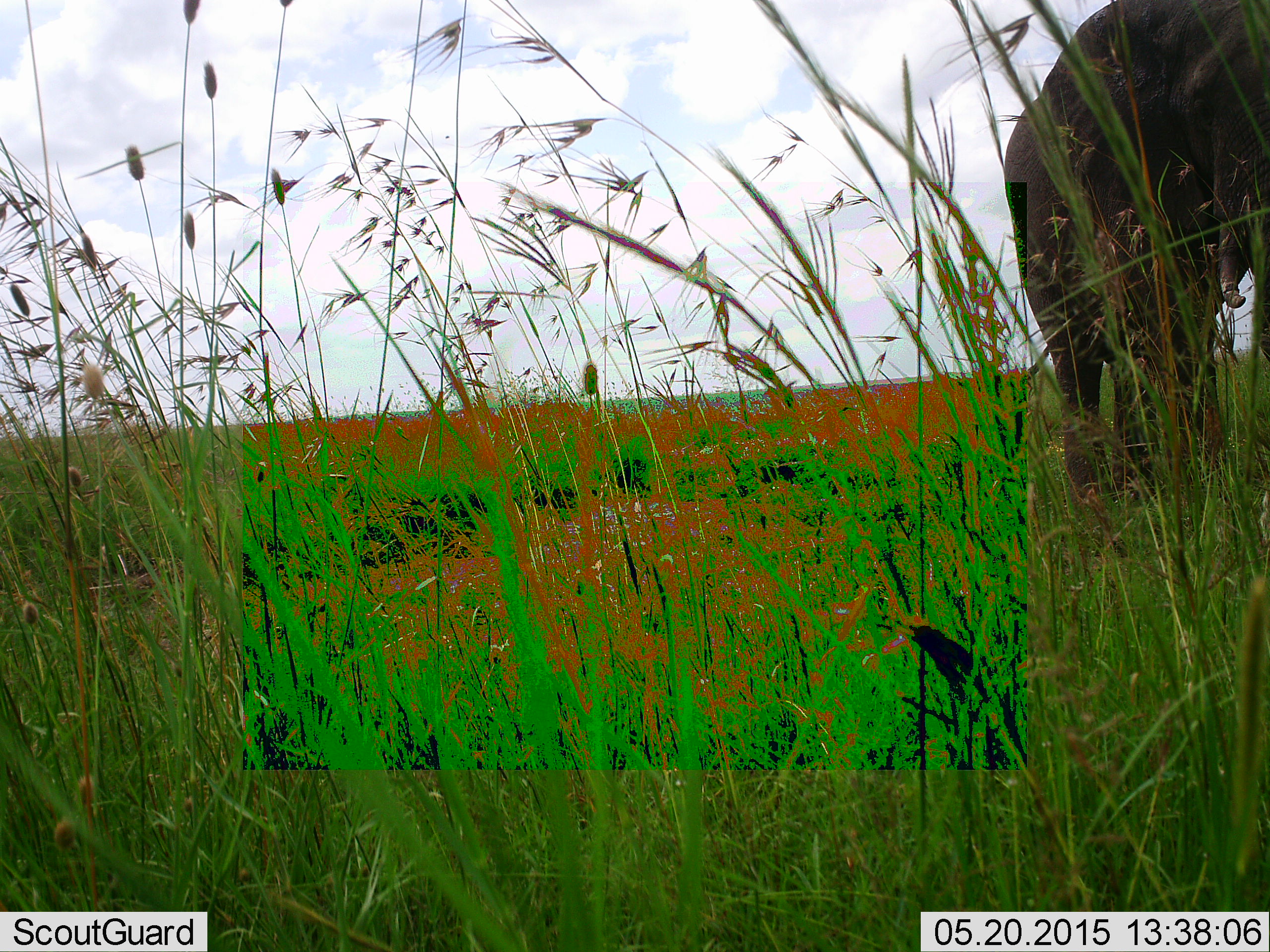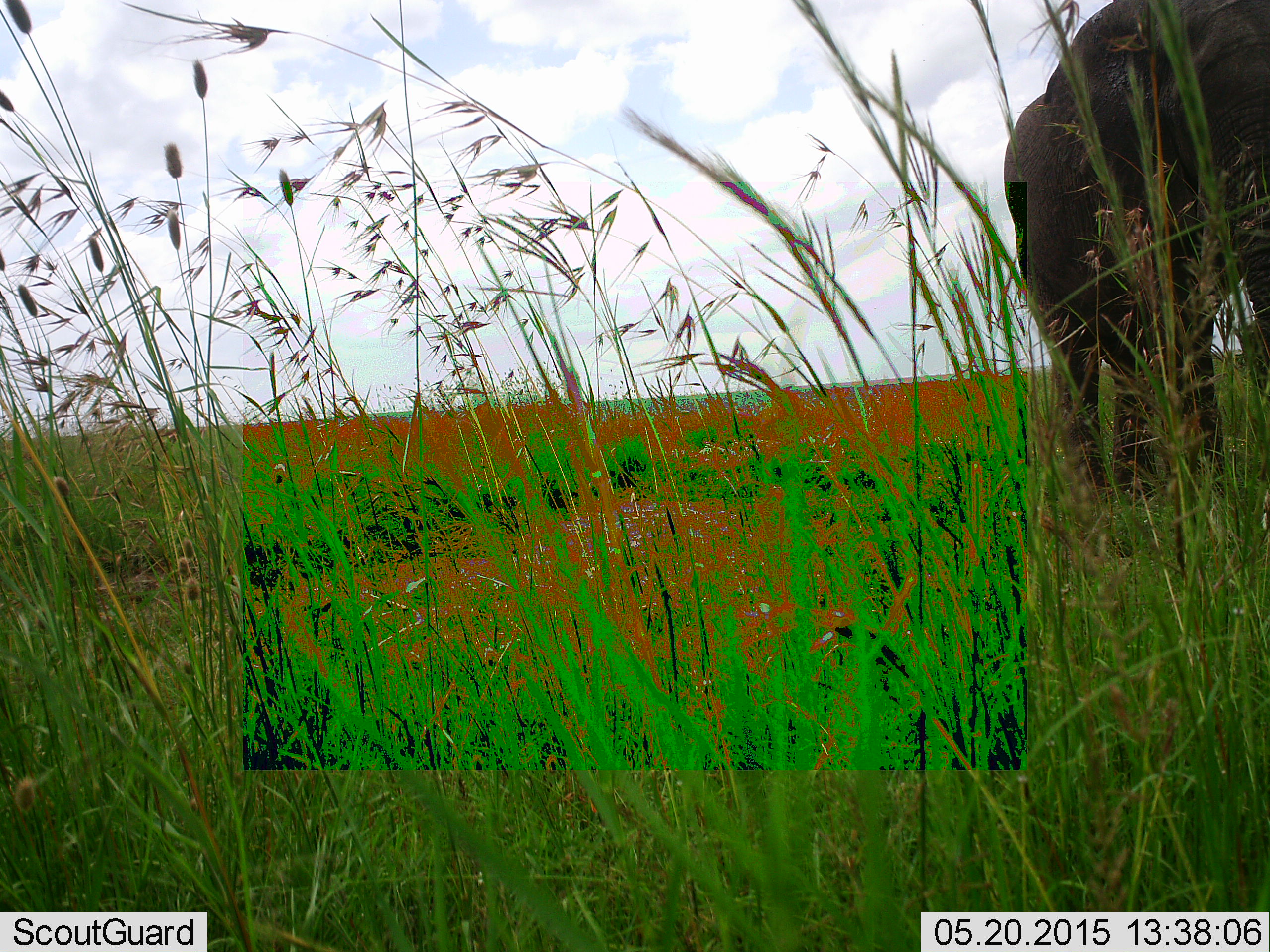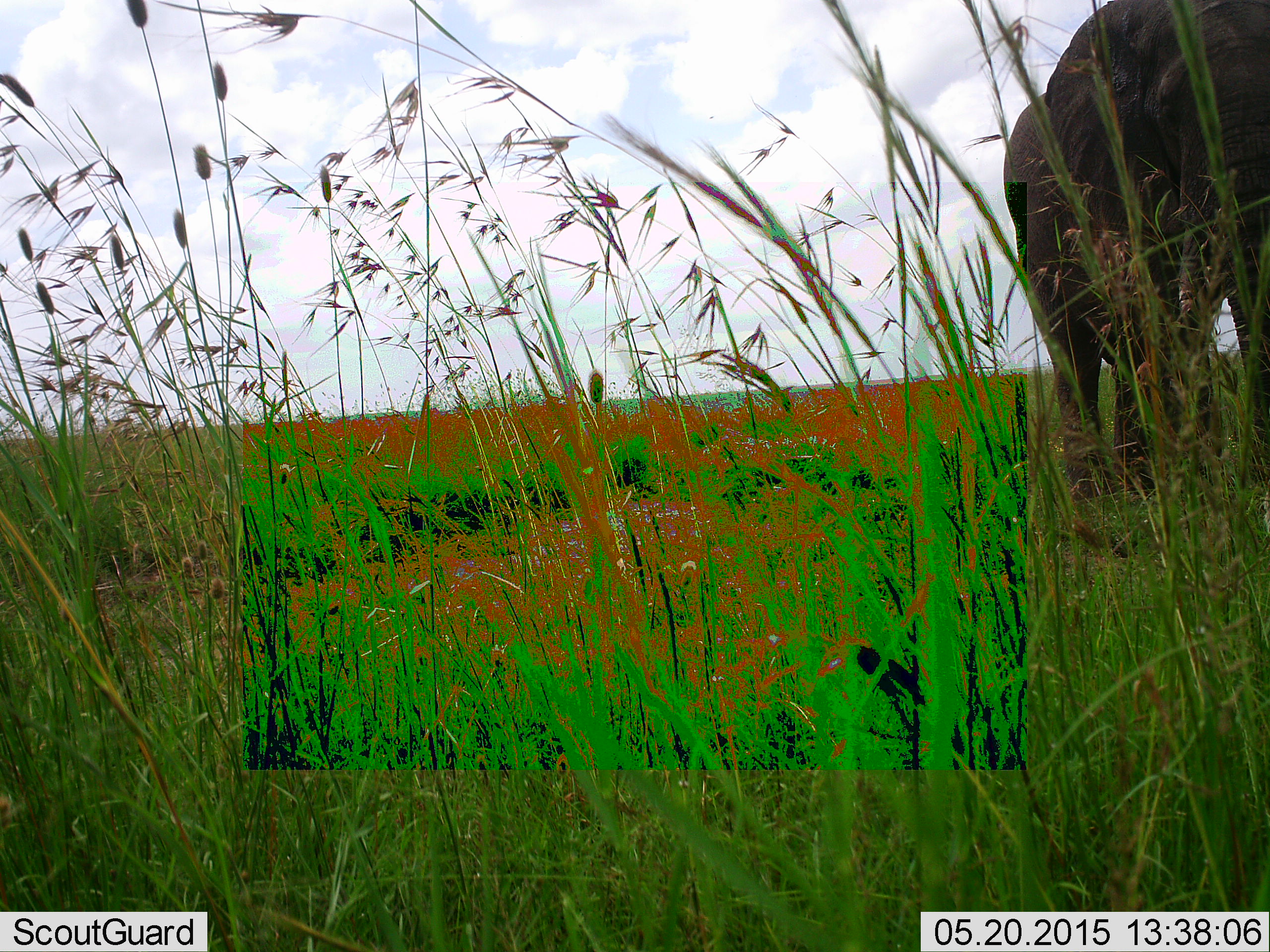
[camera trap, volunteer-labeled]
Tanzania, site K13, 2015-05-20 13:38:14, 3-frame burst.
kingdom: Animalia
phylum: Chordata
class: Mammalia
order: Proboscidea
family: Elephantidae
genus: Loxodonta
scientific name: Loxodonta africana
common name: african bush elephant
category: elephant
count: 1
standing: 70%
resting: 0%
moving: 20%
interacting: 0%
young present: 0%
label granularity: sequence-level